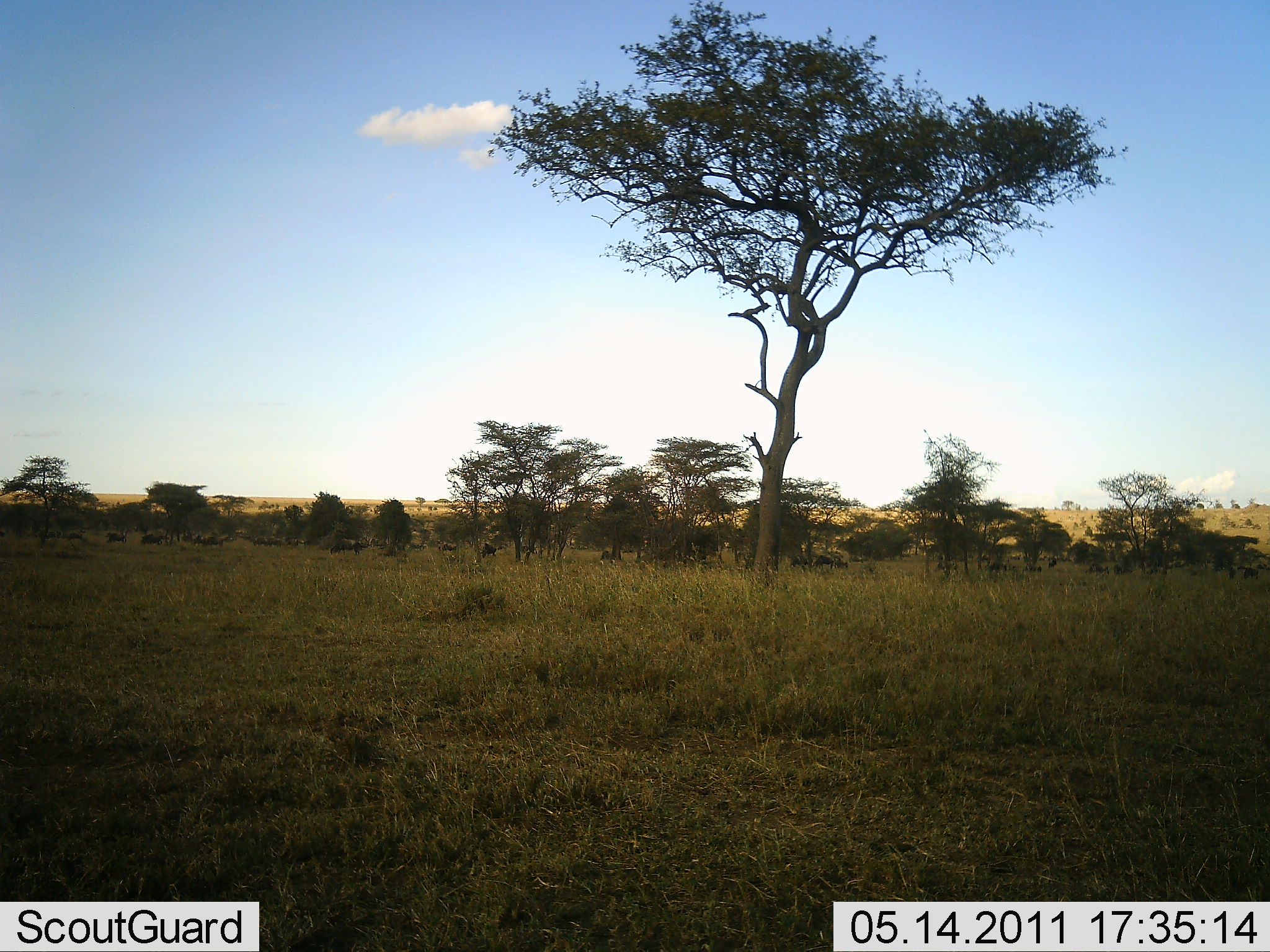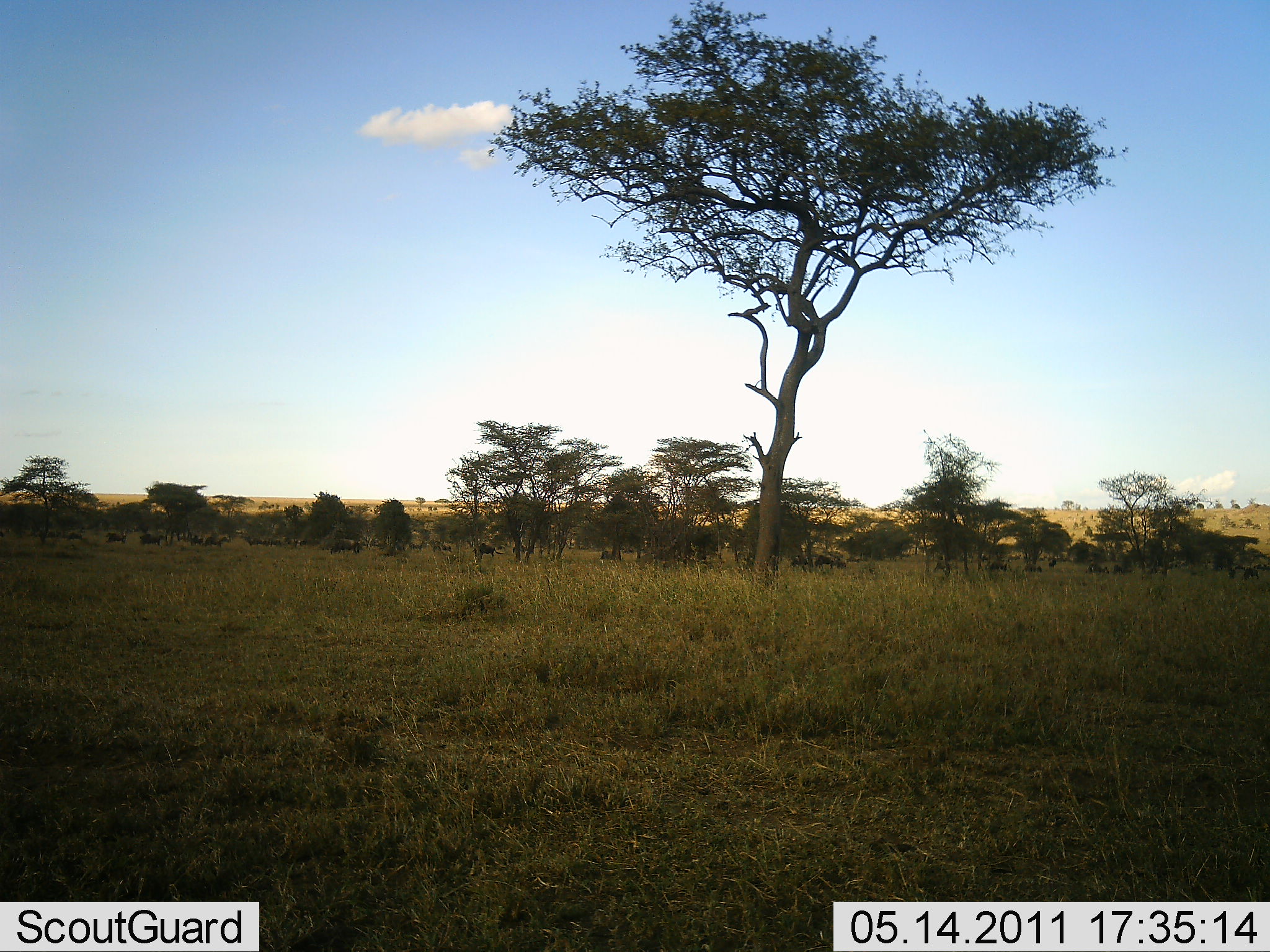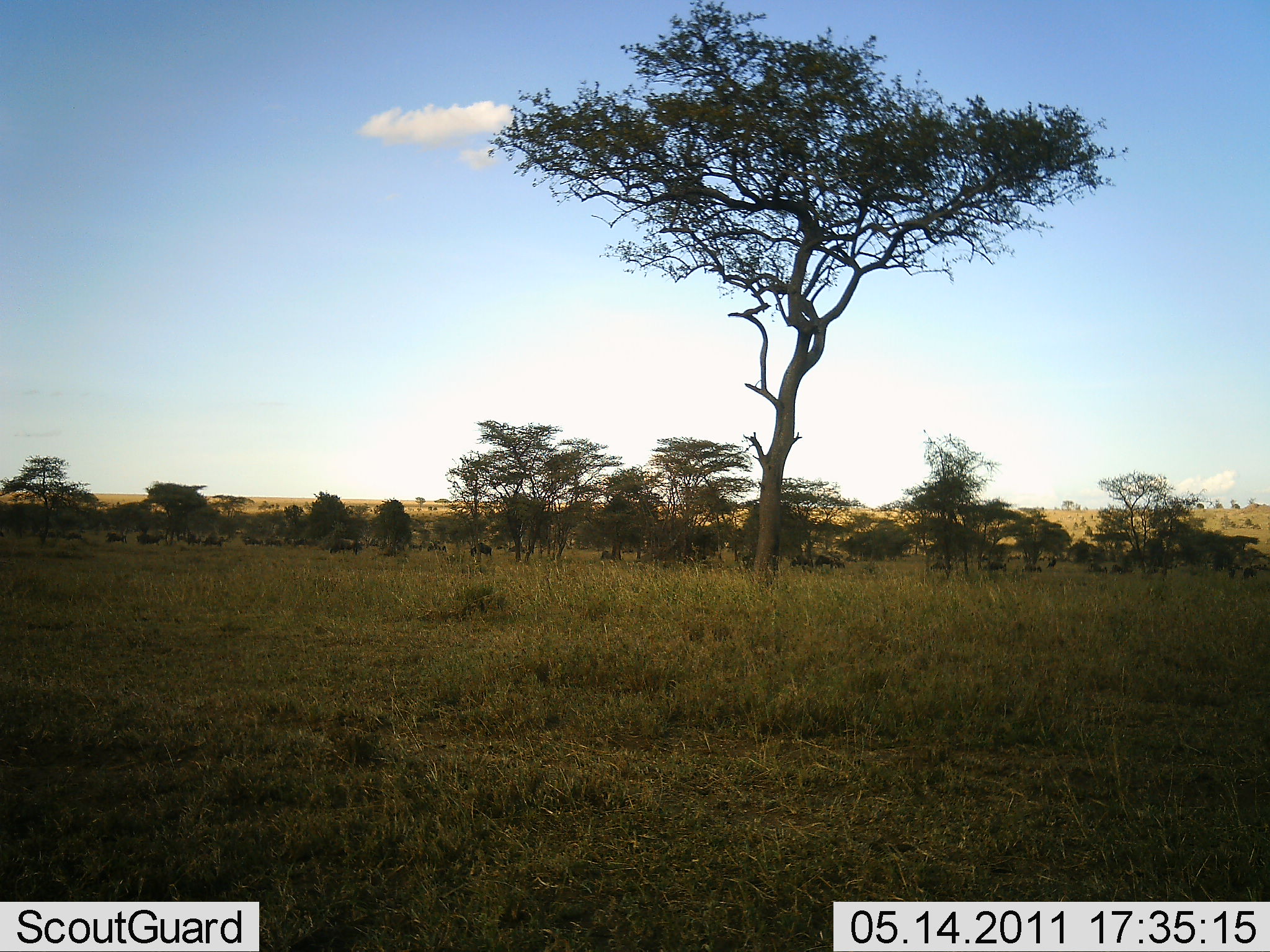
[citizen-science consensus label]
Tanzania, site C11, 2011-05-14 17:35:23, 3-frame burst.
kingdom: Animalia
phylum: Chordata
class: Mammalia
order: Artiodactyla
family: Bovidae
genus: Connochaetes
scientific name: Connochaetes taurinus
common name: blue wildebeest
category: wildebeest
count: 11-50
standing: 40%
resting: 0%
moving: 50%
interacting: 0%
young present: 0%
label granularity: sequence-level